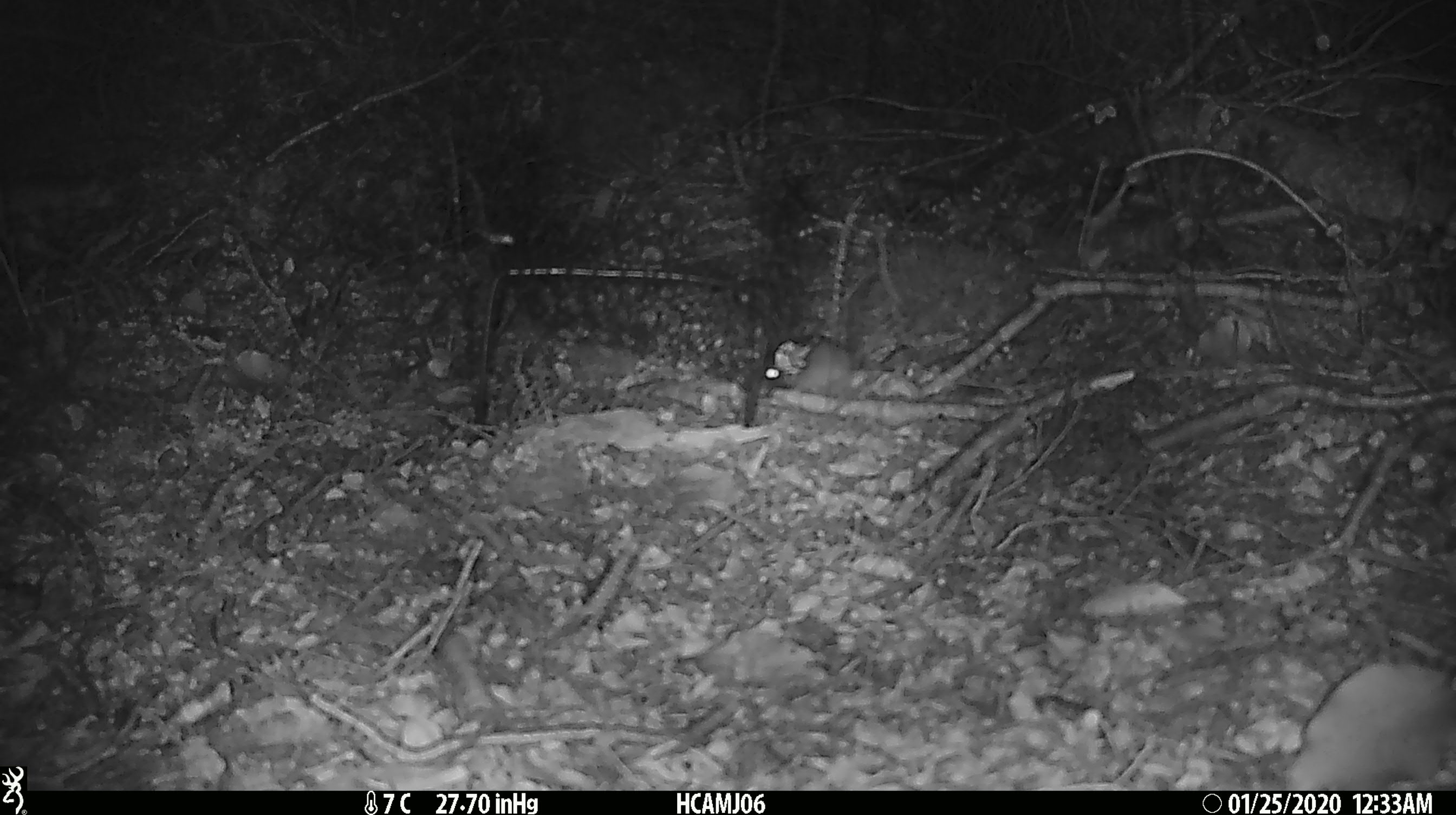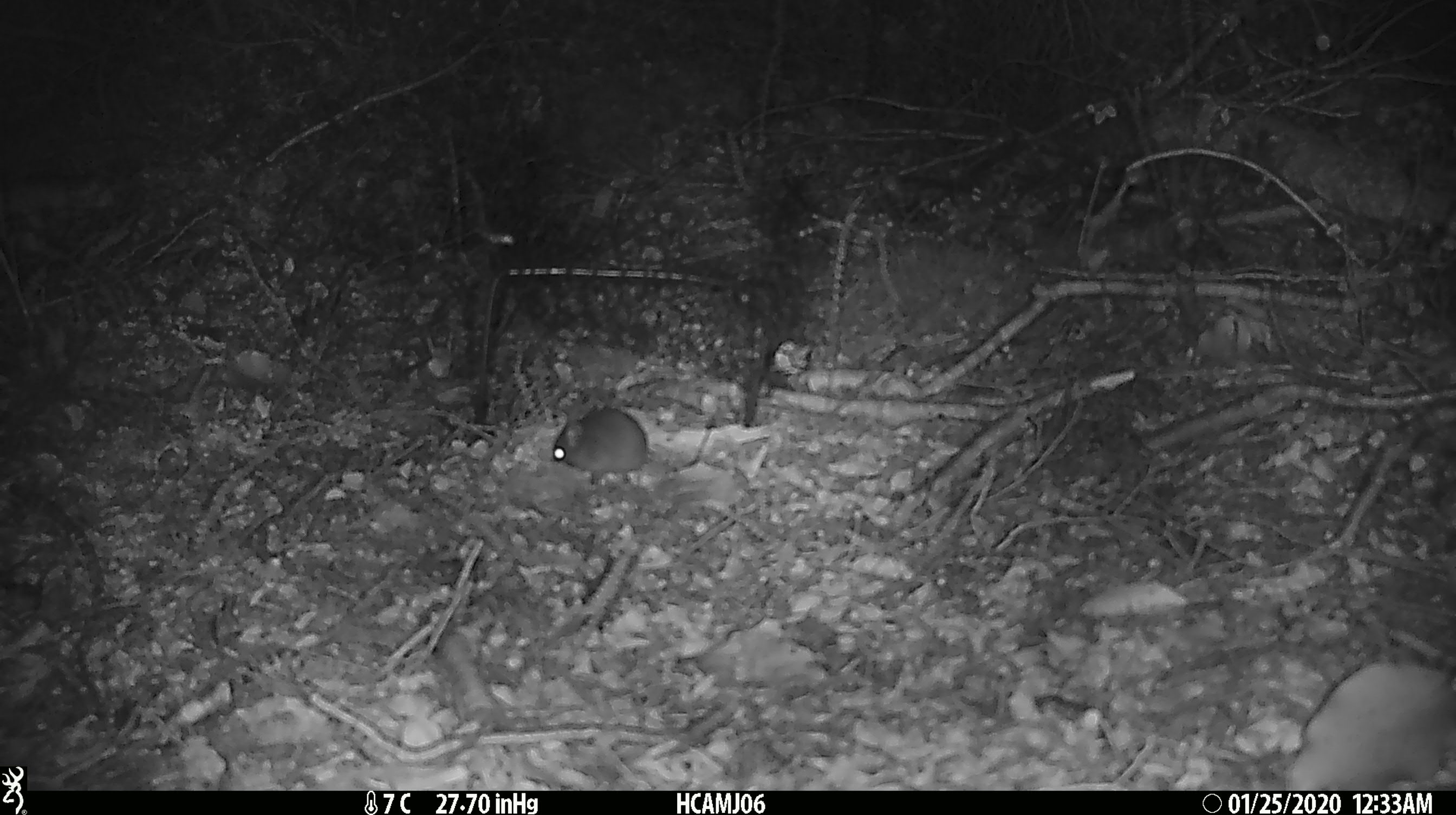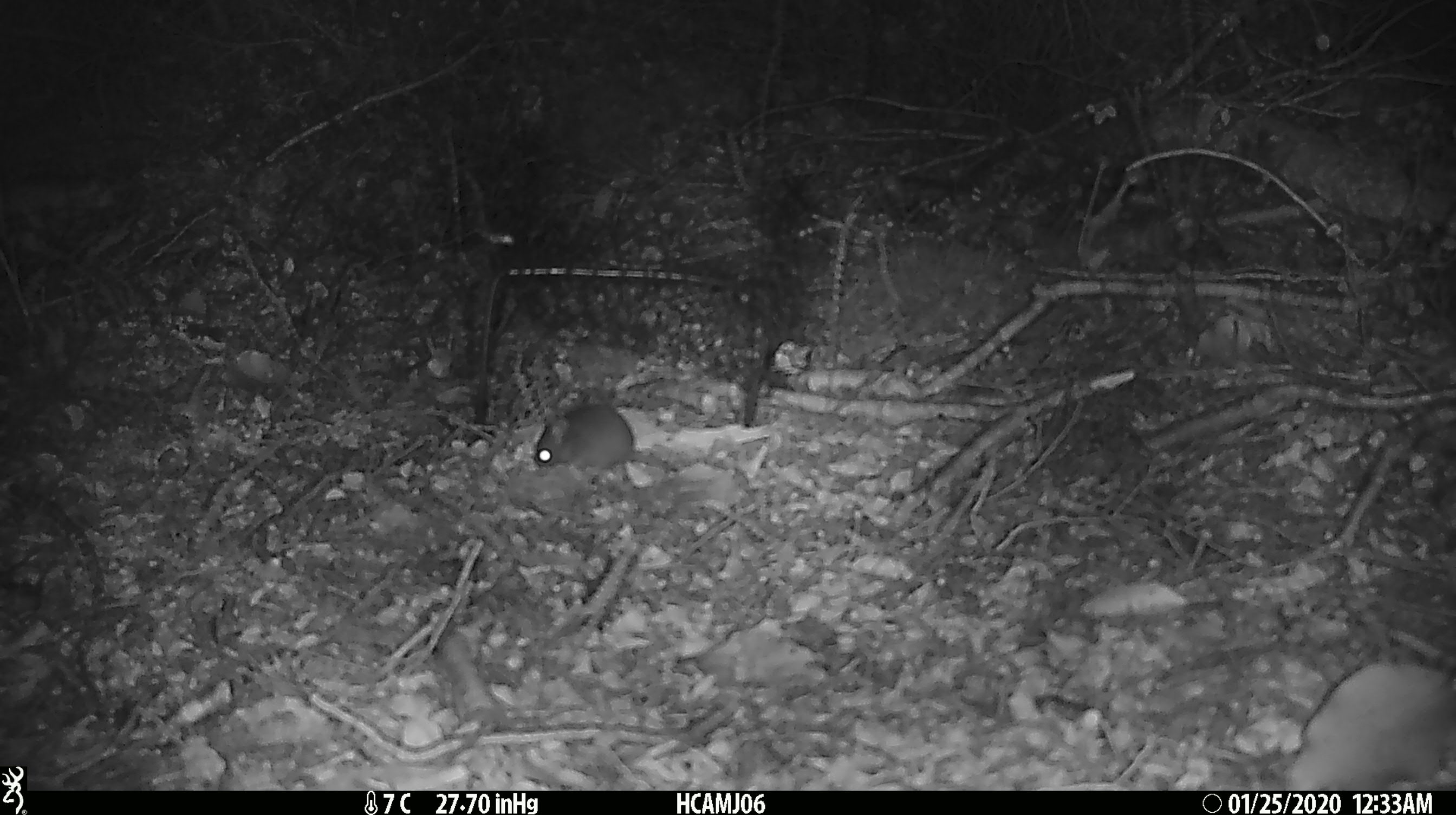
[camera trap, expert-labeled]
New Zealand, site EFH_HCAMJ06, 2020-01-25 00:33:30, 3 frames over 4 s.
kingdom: Animalia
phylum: Chordata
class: Mammalia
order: Rodentia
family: Muridae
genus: Mus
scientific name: Mus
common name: mouse